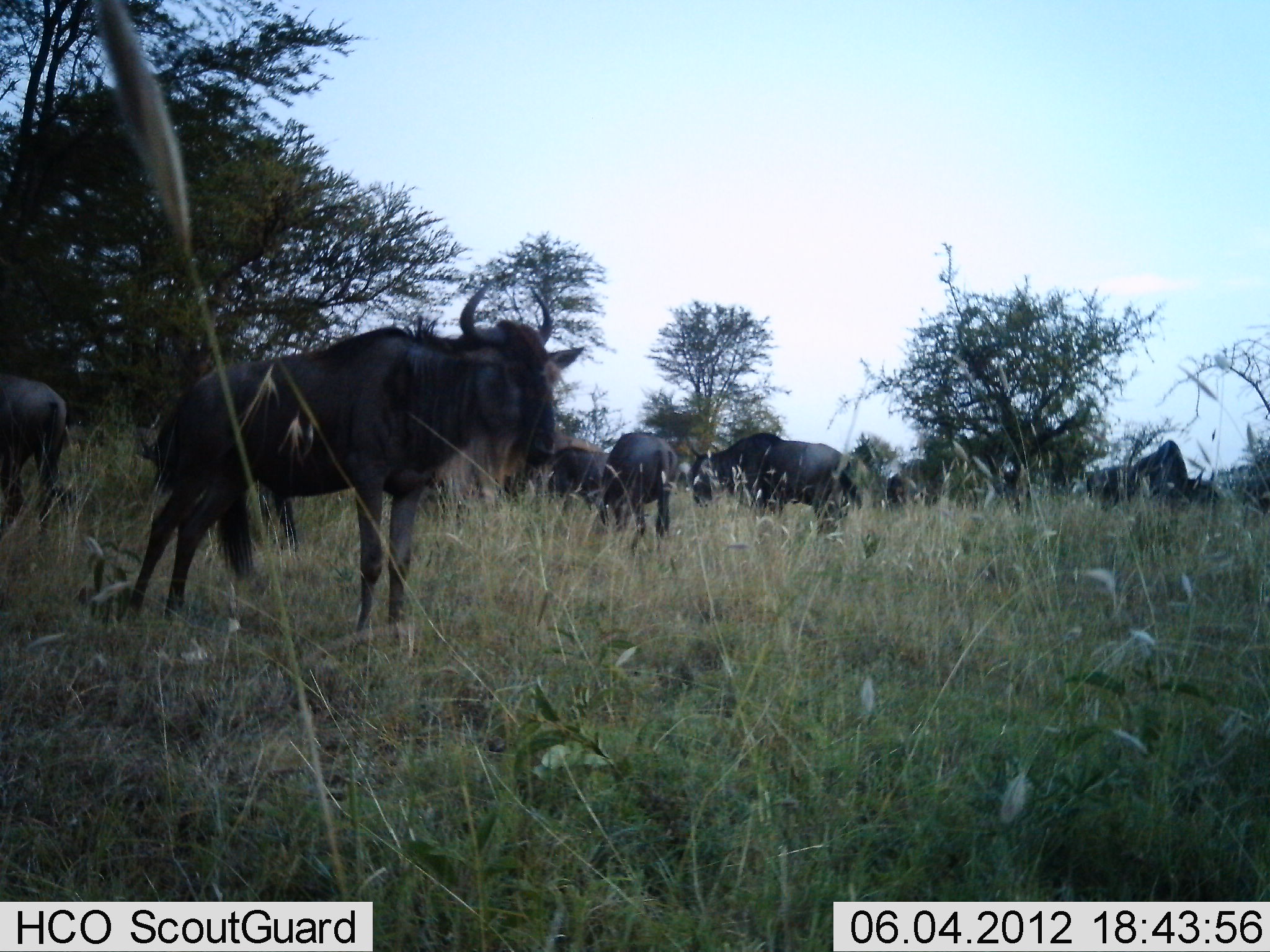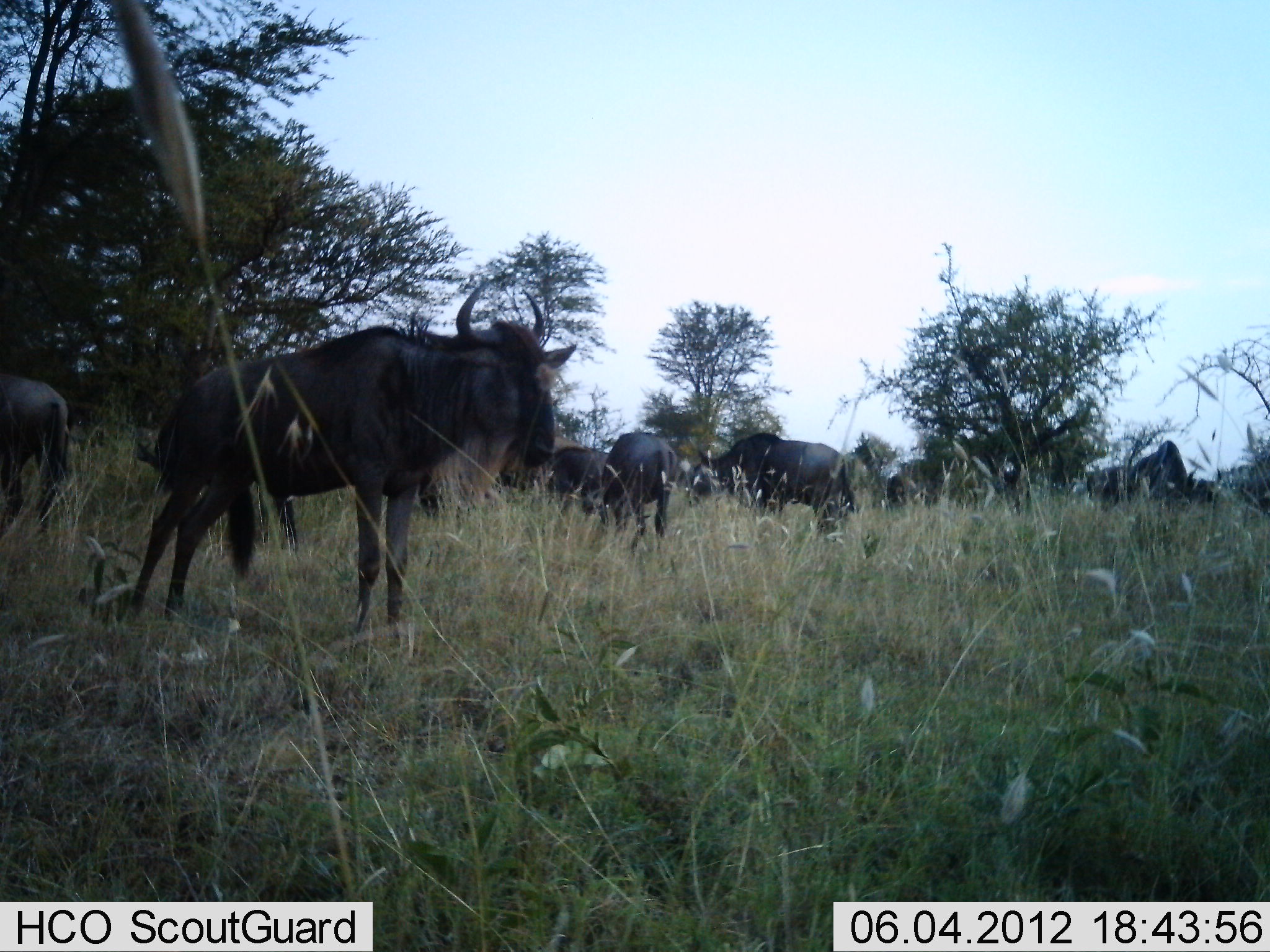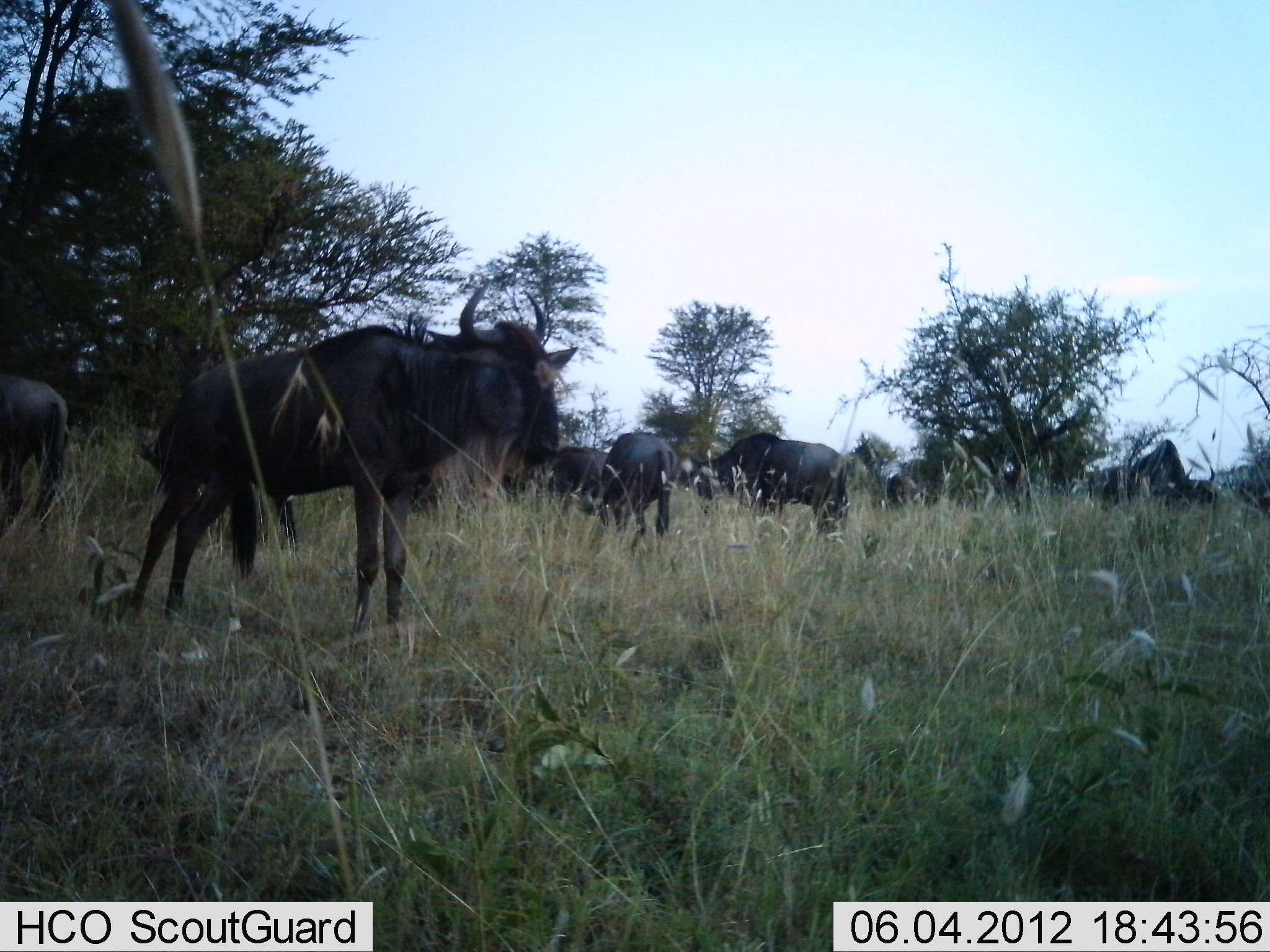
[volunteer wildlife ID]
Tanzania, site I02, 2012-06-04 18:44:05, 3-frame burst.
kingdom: Animalia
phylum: Chordata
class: Mammalia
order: Artiodactyla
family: Bovidae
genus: Connochaetes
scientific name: Connochaetes taurinus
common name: blue wildebeest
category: wildebeest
Wildebeest (blue wildebeest) (Connochaetes taurinus), count 8. Behavior (volunteer vote fractions): standing 70%, resting 10%, moving 0%, interacting 0%. Young present (vote fraction): 0%. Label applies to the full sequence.